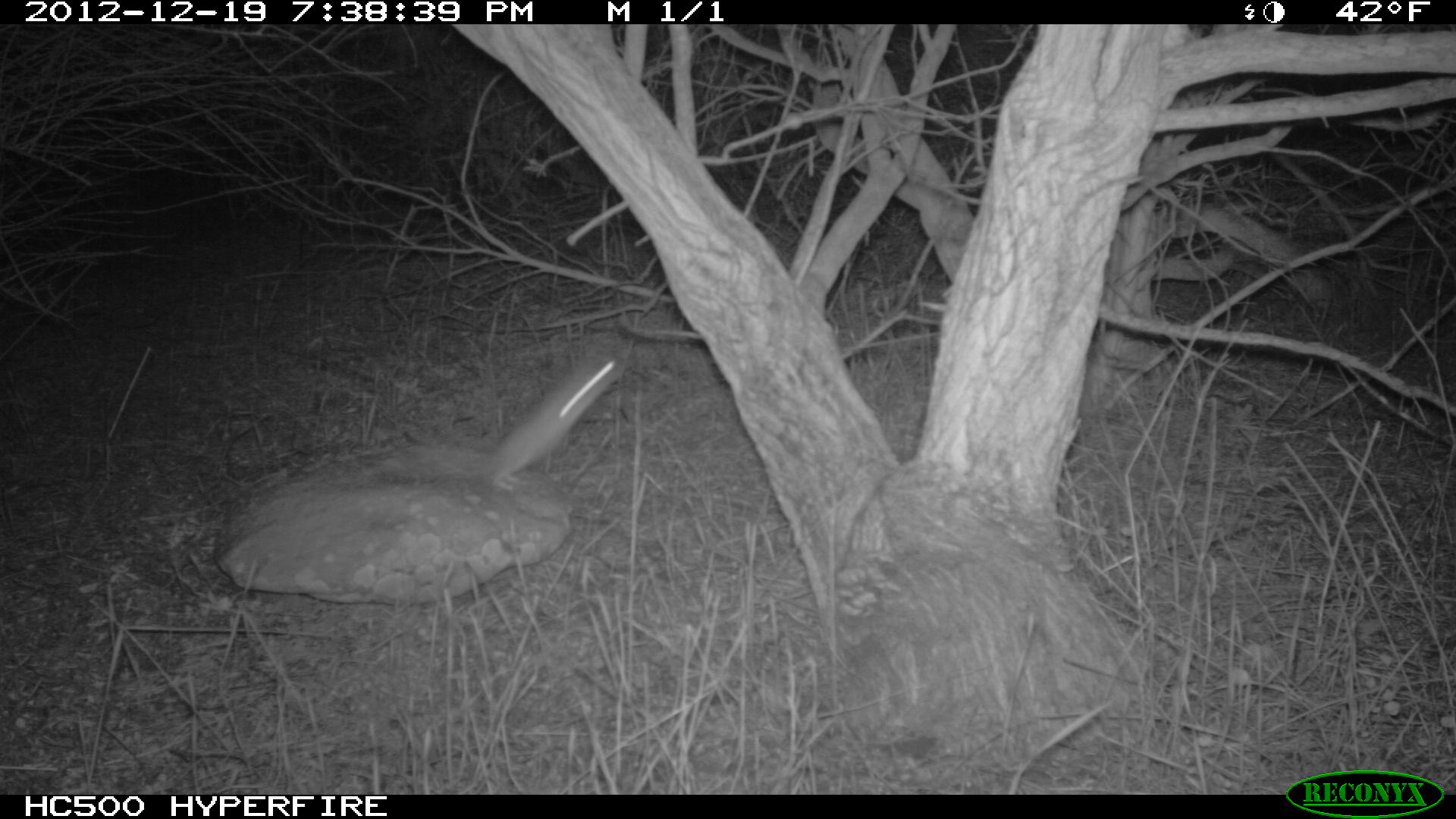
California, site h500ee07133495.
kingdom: Animalia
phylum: Chordata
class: Mammalia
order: Rodentia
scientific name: Rodentia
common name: rodent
Rodent (Rodentia).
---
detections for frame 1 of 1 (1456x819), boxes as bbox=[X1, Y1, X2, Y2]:
rodent: bbox=[450, 350, 631, 494]